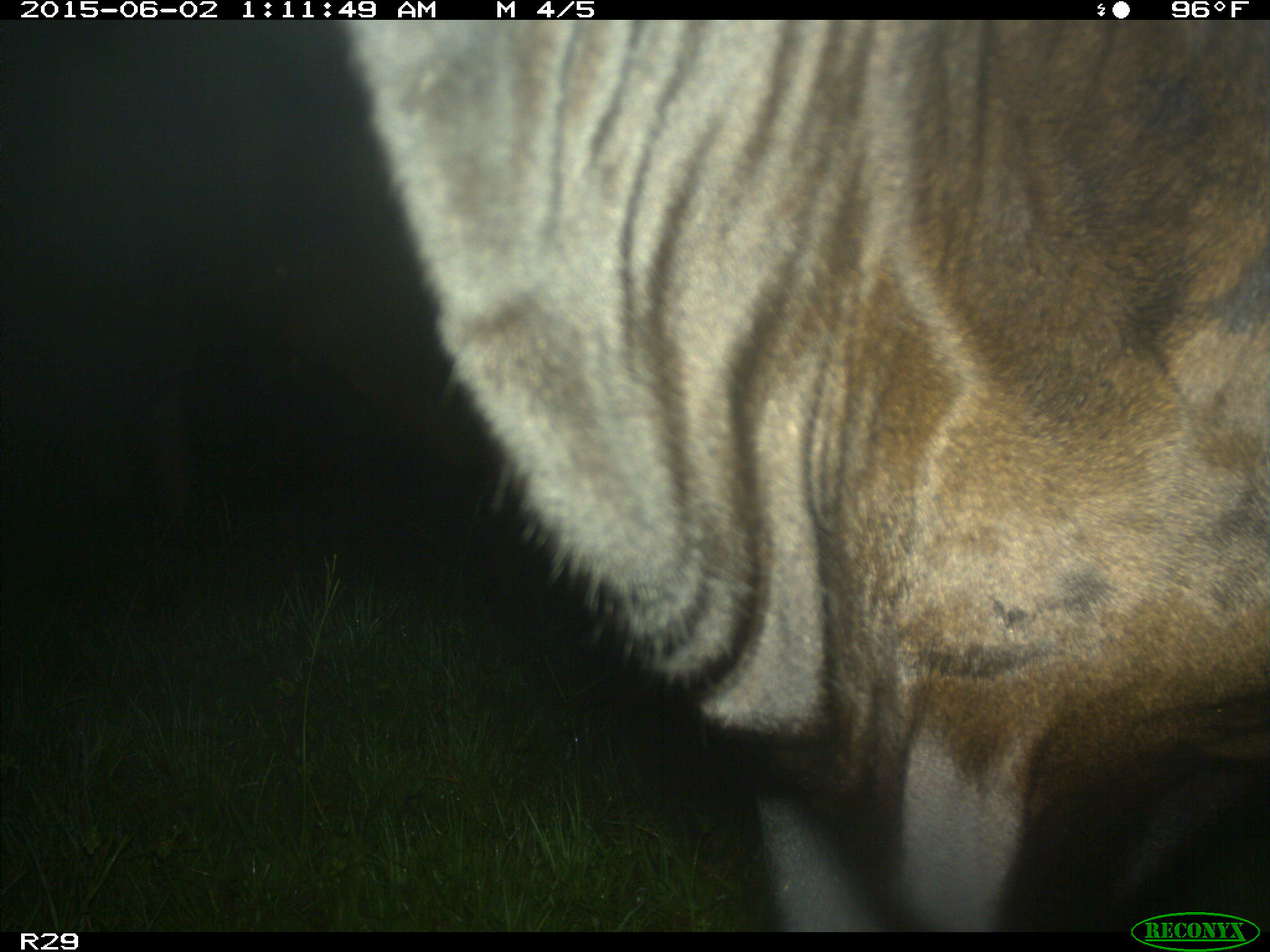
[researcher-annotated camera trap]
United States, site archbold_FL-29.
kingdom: Animalia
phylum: Chordata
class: Mammalia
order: Artiodactyla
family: Bovidae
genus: Bos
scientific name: Bos taurus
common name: domestic cow